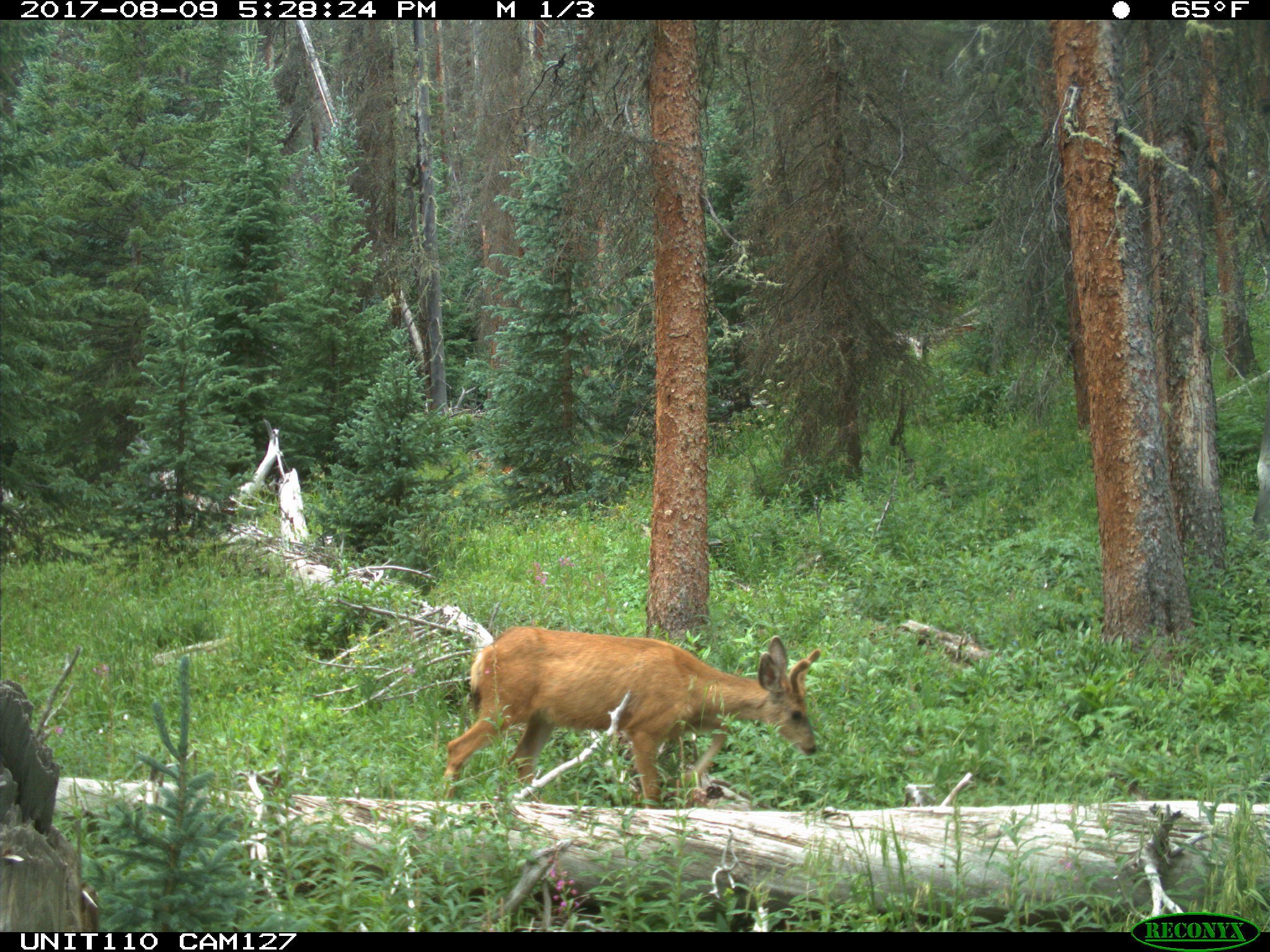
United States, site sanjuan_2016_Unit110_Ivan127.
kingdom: Animalia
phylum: Chordata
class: Mammalia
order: Artiodactyla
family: Cervidae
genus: Odocoileus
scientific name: Odocoileus hemionus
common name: mule deer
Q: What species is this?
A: Odocoileus hemionus (mule deer).